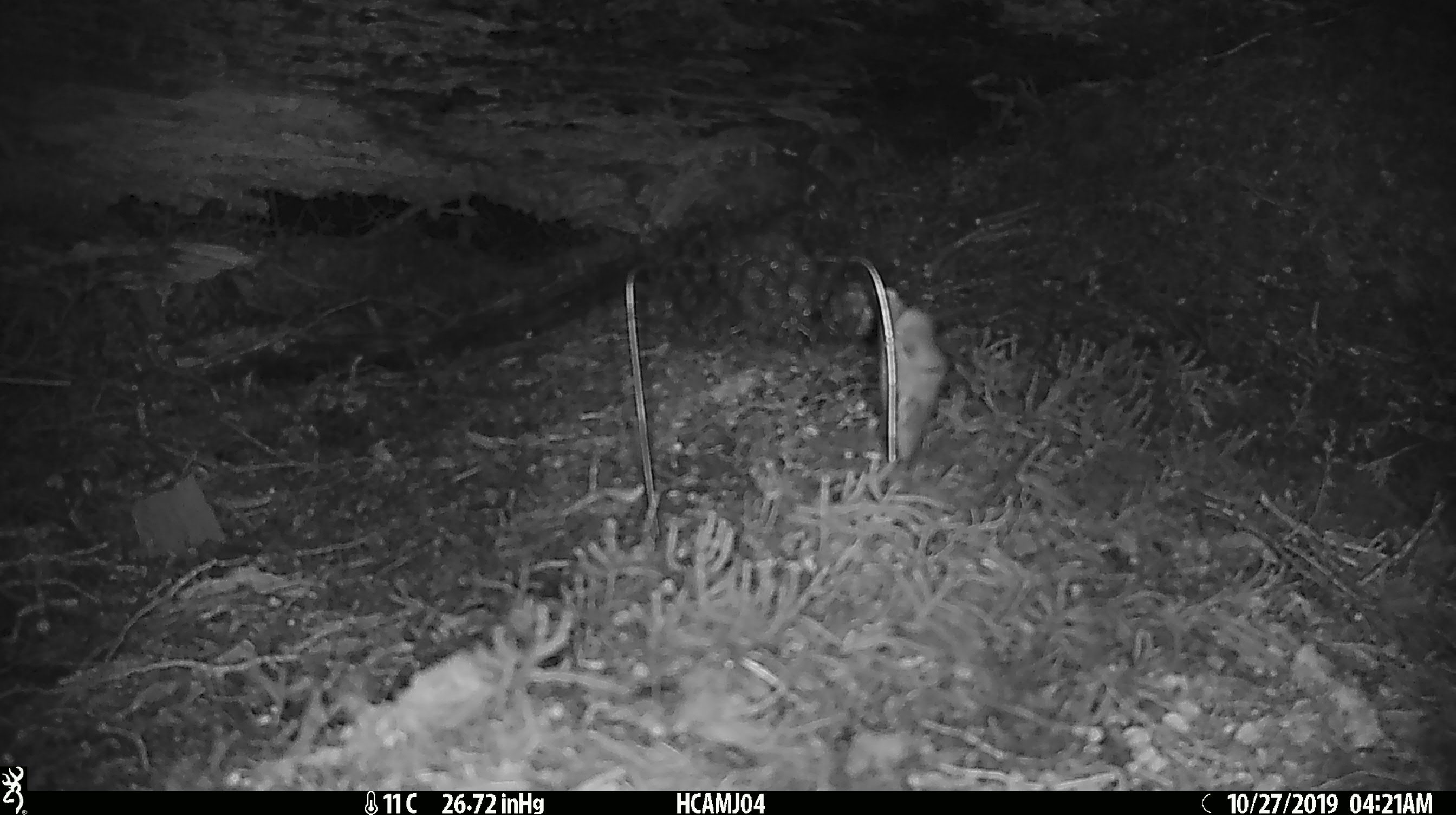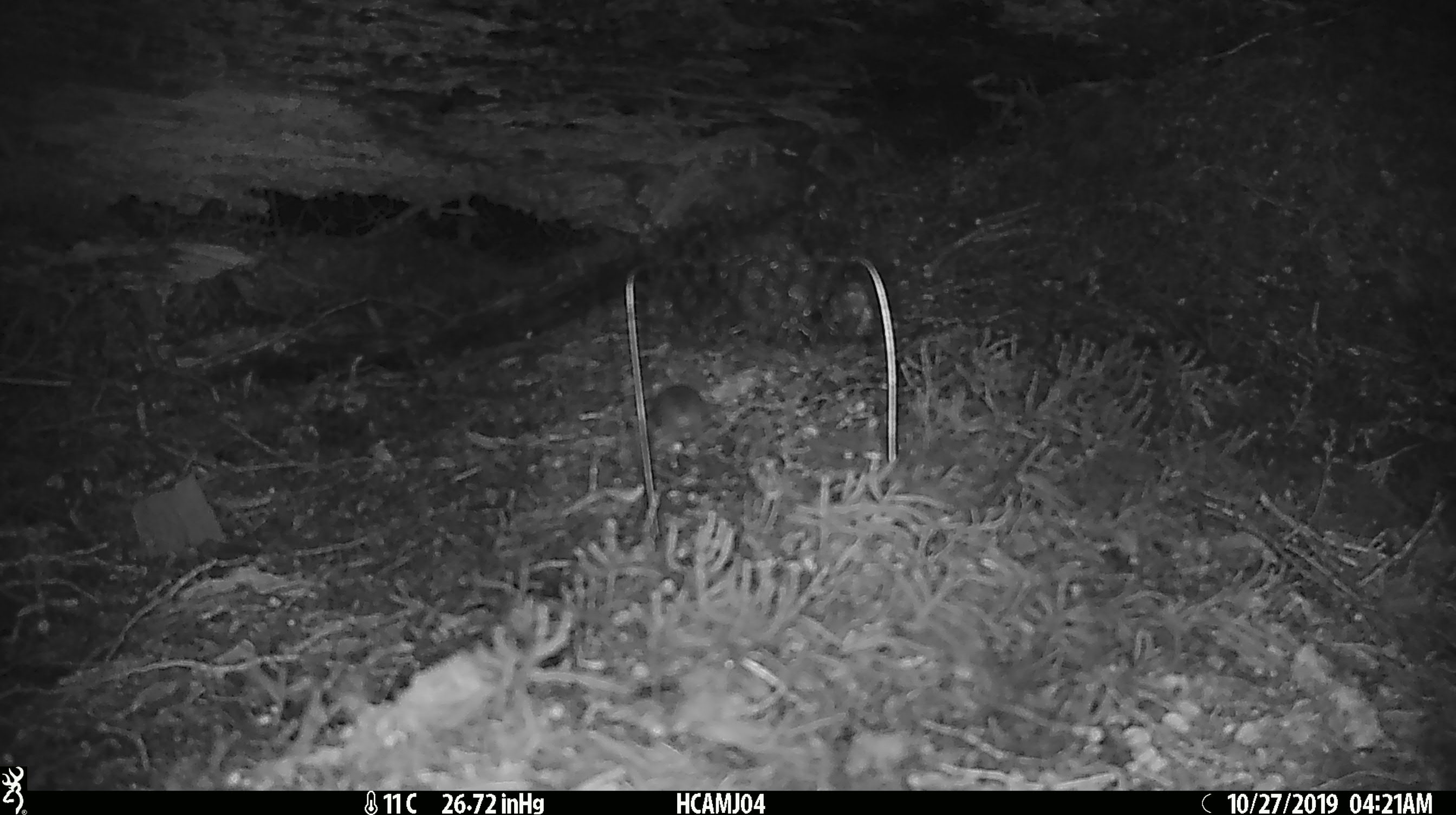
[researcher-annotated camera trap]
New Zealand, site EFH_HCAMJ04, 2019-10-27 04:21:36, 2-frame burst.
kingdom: Animalia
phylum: Chordata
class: Mammalia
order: Rodentia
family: Muridae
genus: Mus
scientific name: Mus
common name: mouse